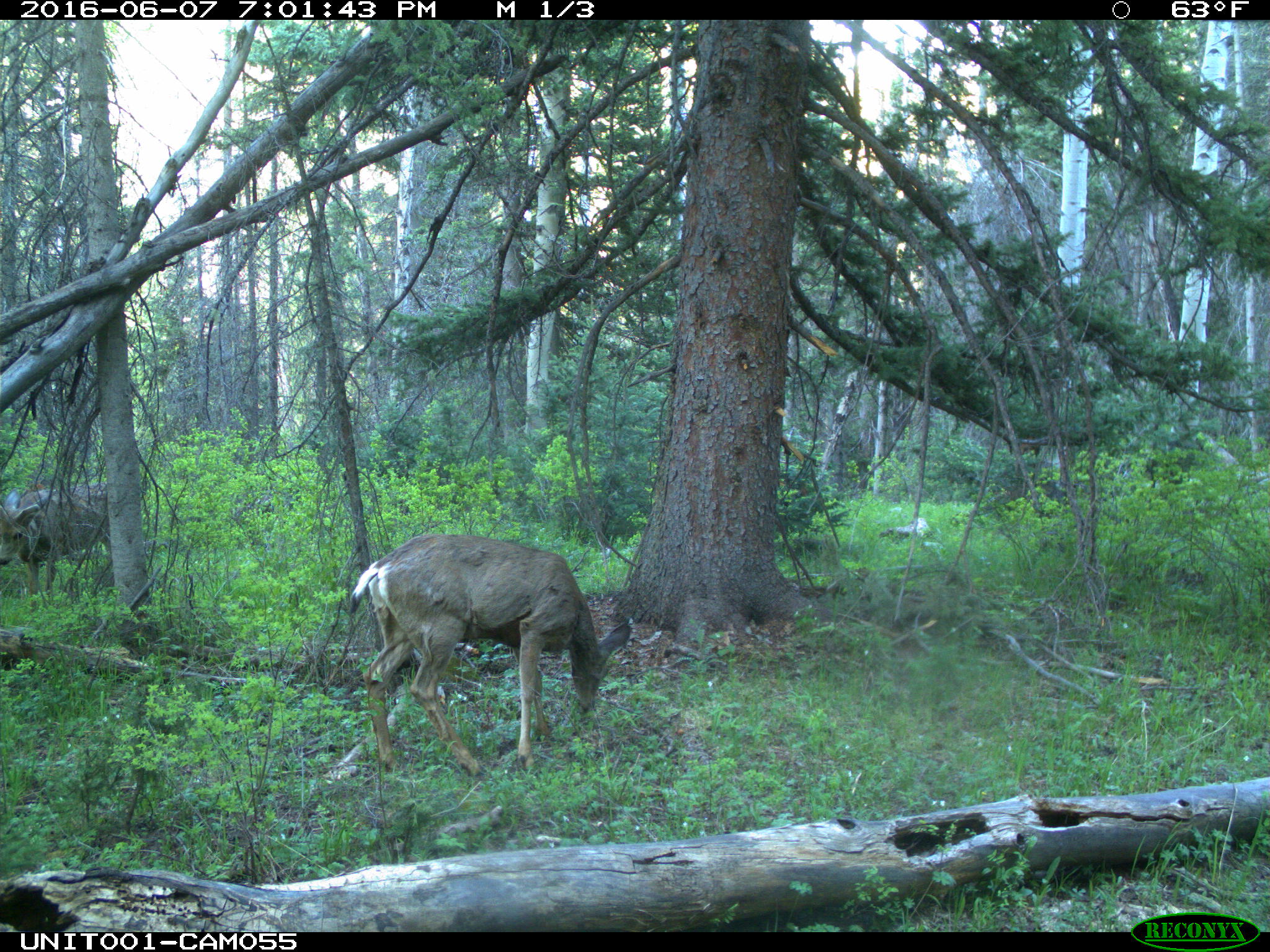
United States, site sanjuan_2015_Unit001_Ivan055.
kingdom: Animalia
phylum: Chordata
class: Mammalia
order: Artiodactyla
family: Cervidae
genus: Odocoileus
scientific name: Odocoileus hemionus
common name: mule deer